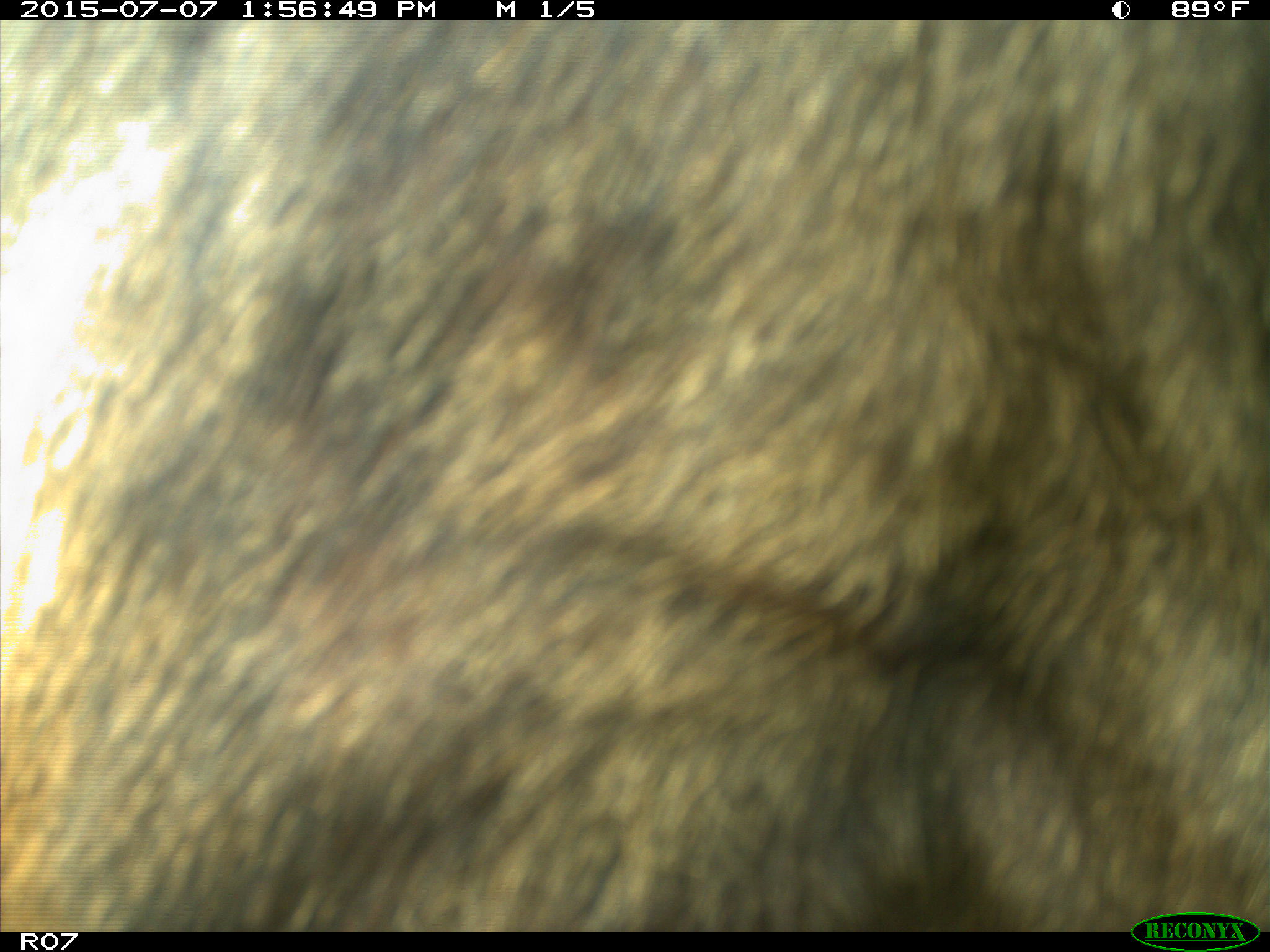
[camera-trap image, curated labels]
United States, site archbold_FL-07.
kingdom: Animalia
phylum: Chordata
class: Mammalia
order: Artiodactyla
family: Bovidae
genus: Bos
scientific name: Bos taurus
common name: domestic cow